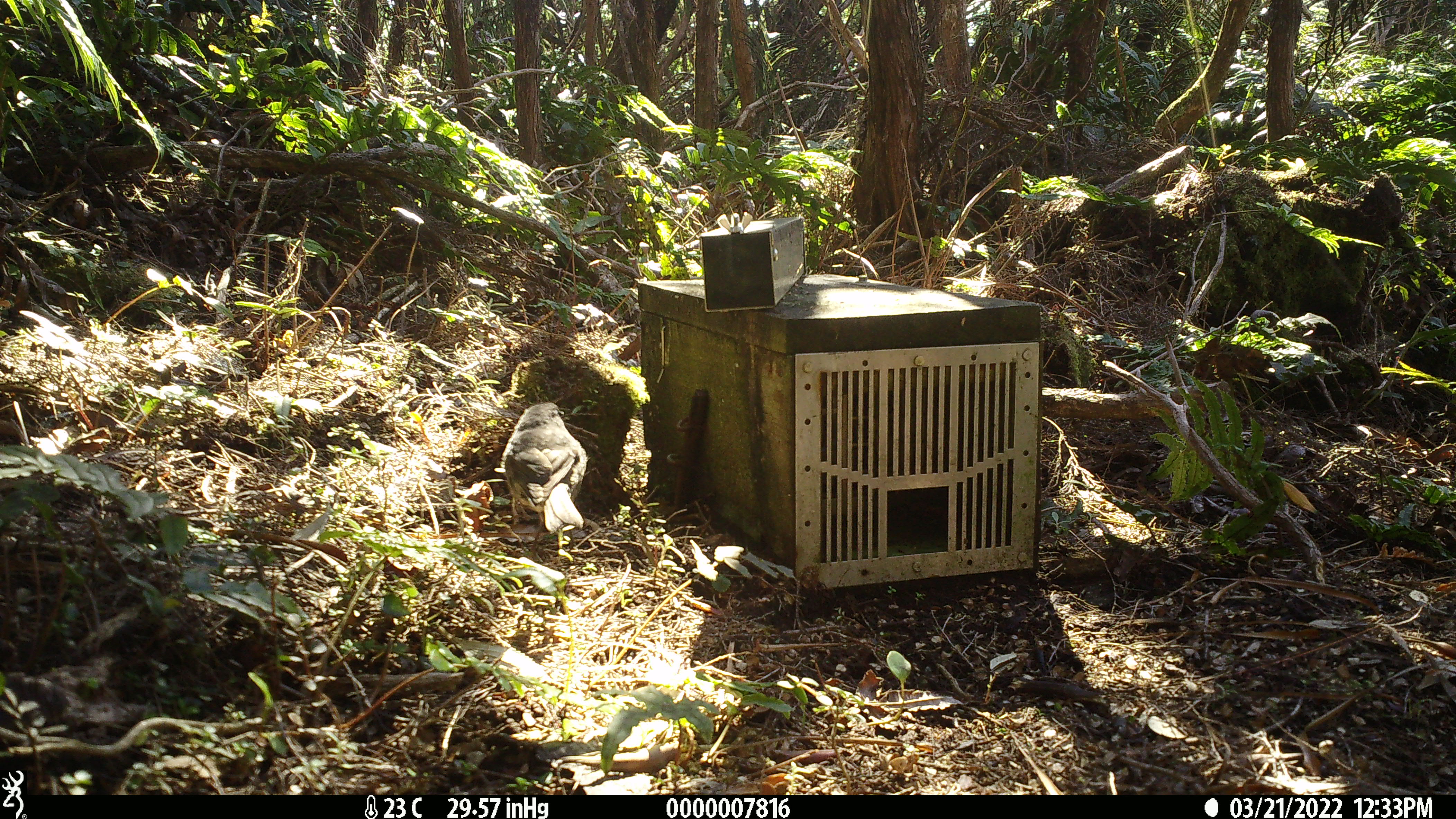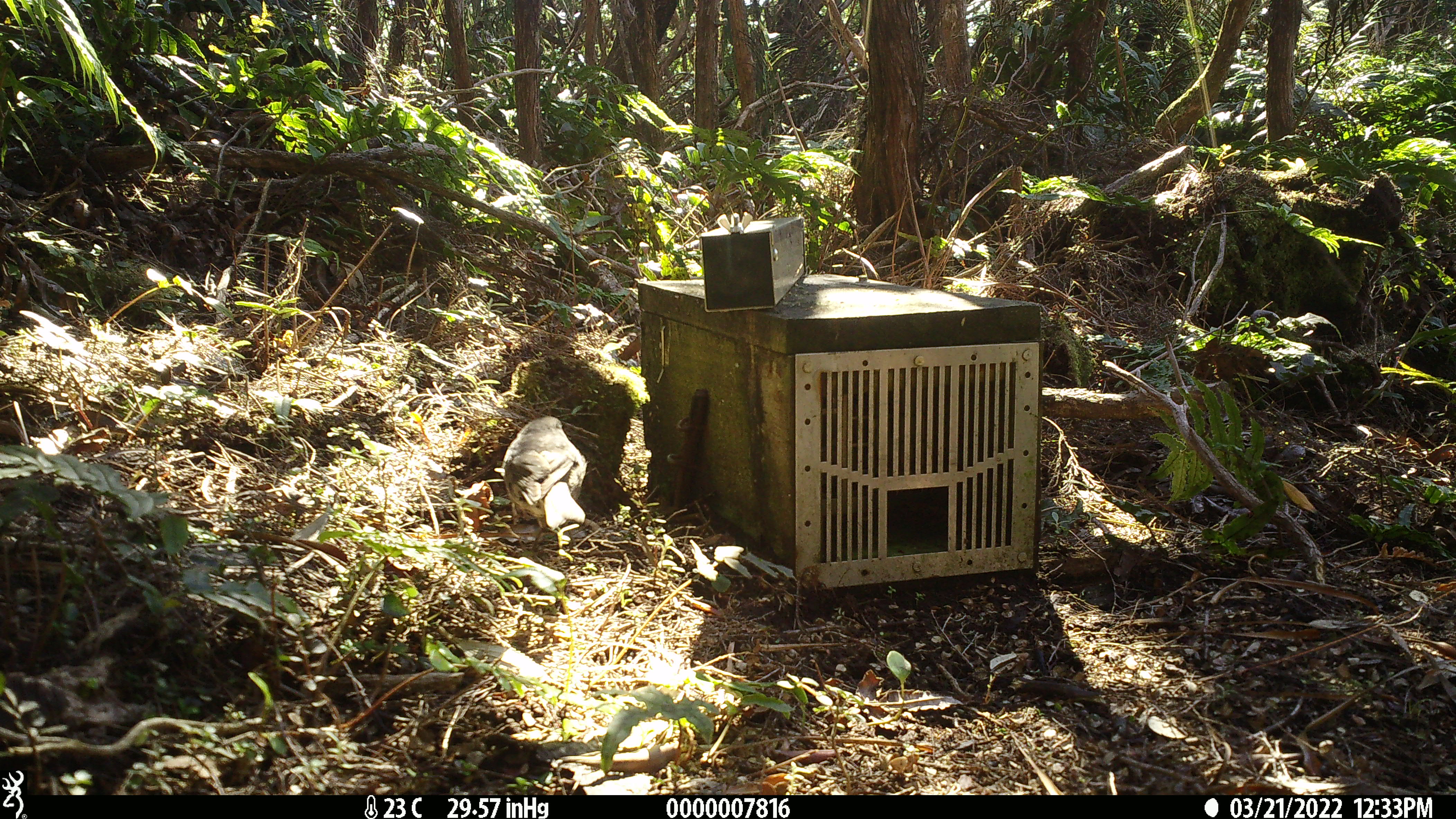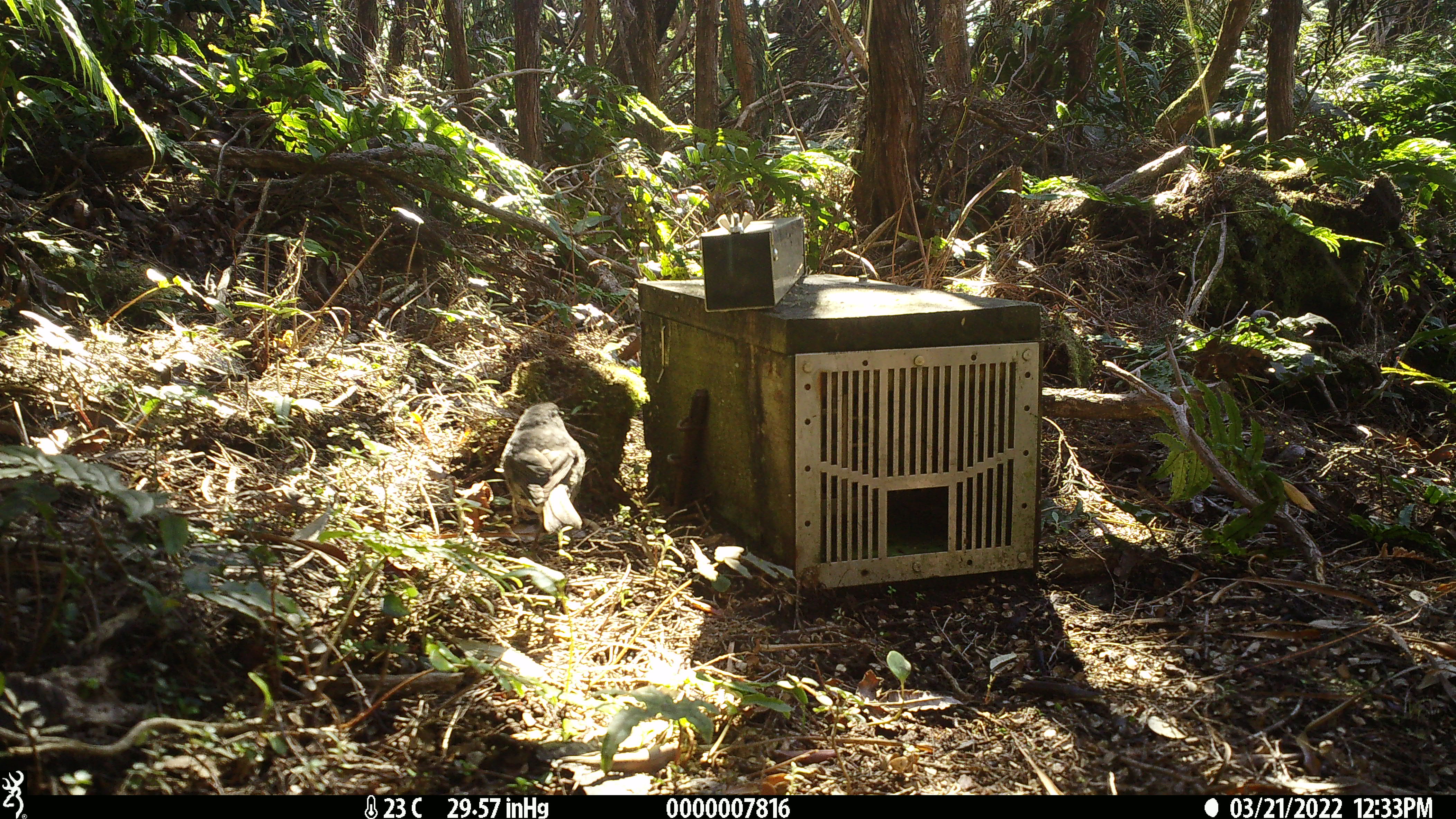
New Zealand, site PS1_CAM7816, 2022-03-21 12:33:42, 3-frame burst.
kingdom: Animalia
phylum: Chordata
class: Aves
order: Passeriformes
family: Petroicidae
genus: Petroica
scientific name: Petroica australis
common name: new zealand robin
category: robin